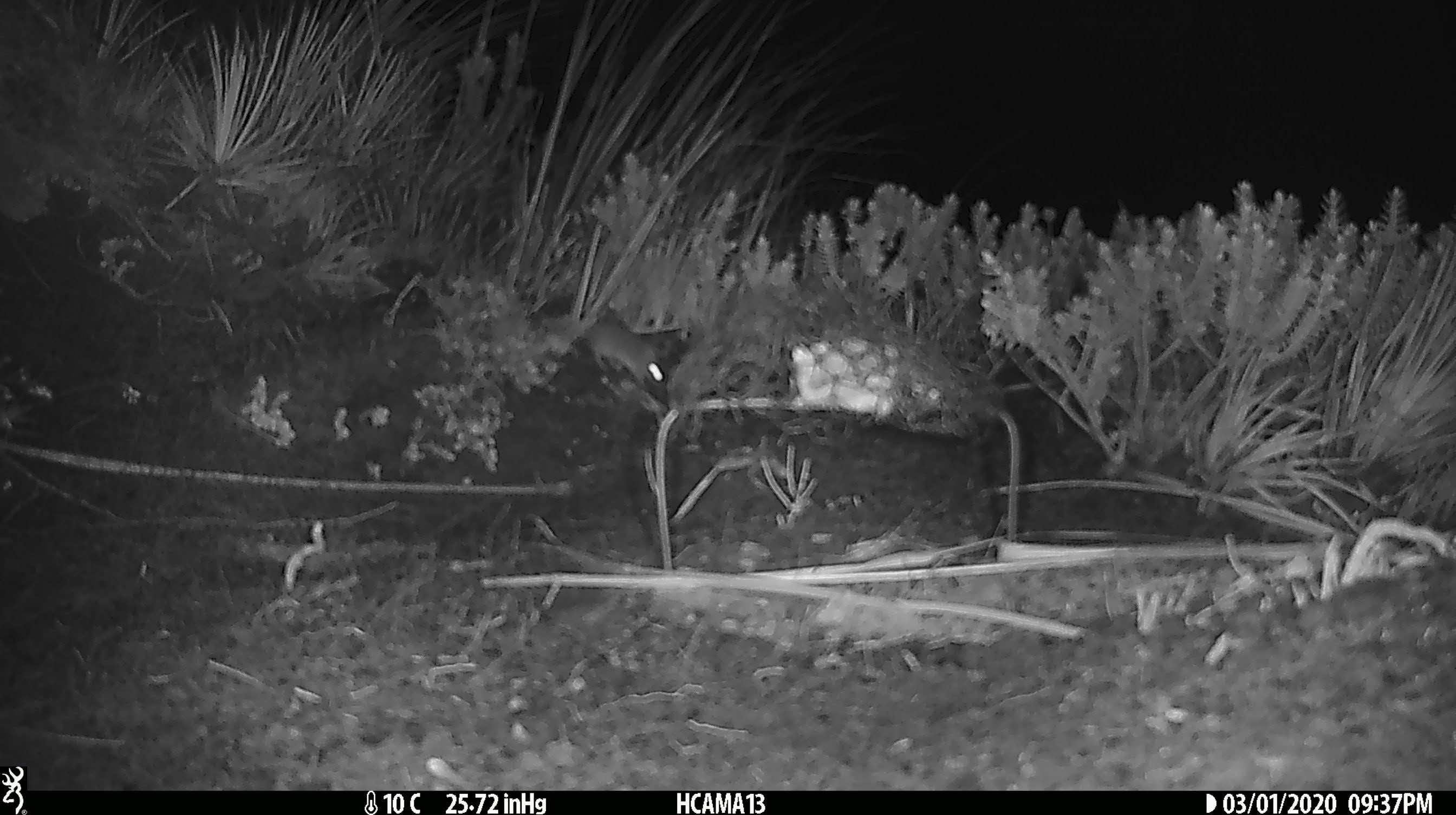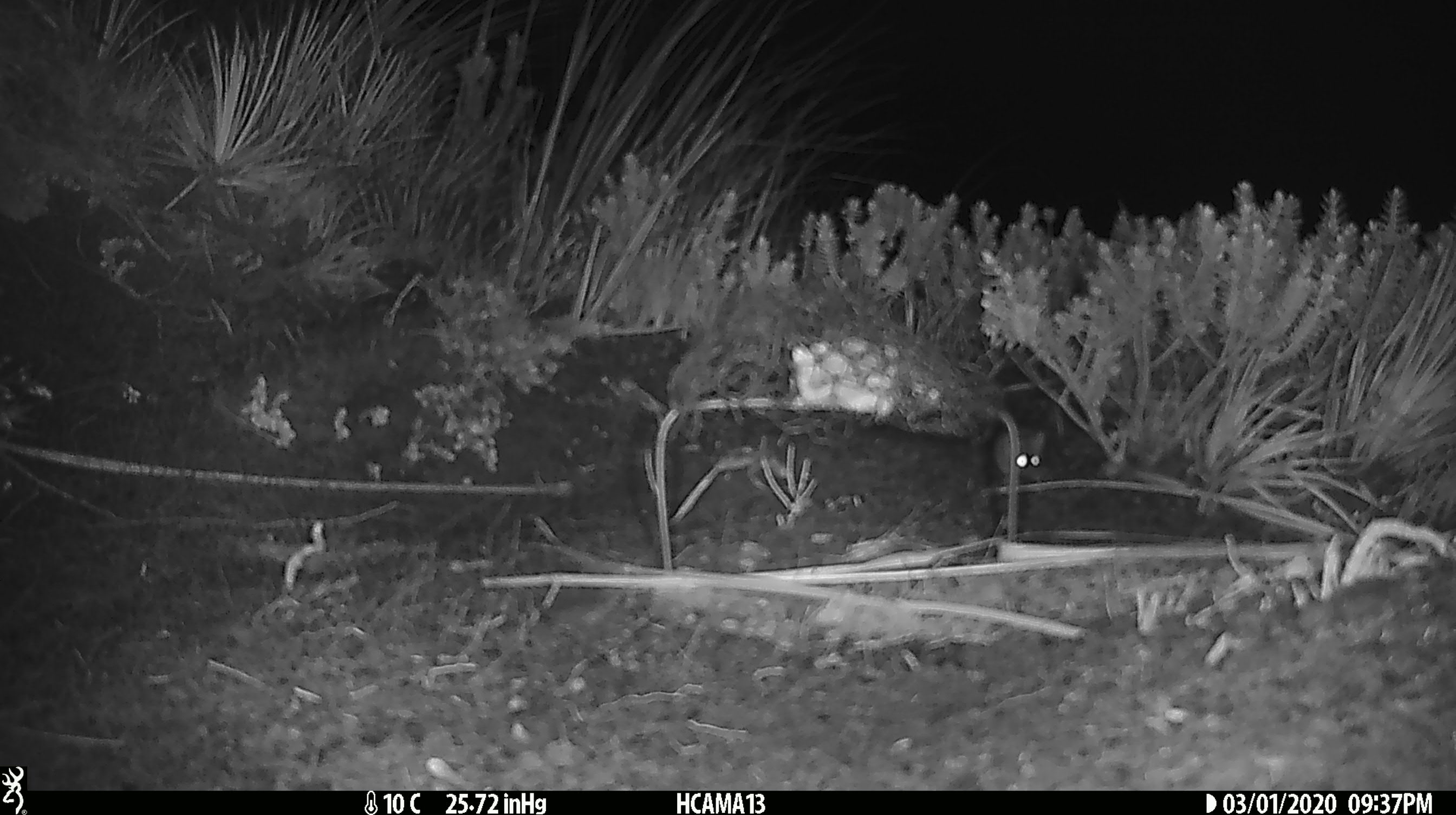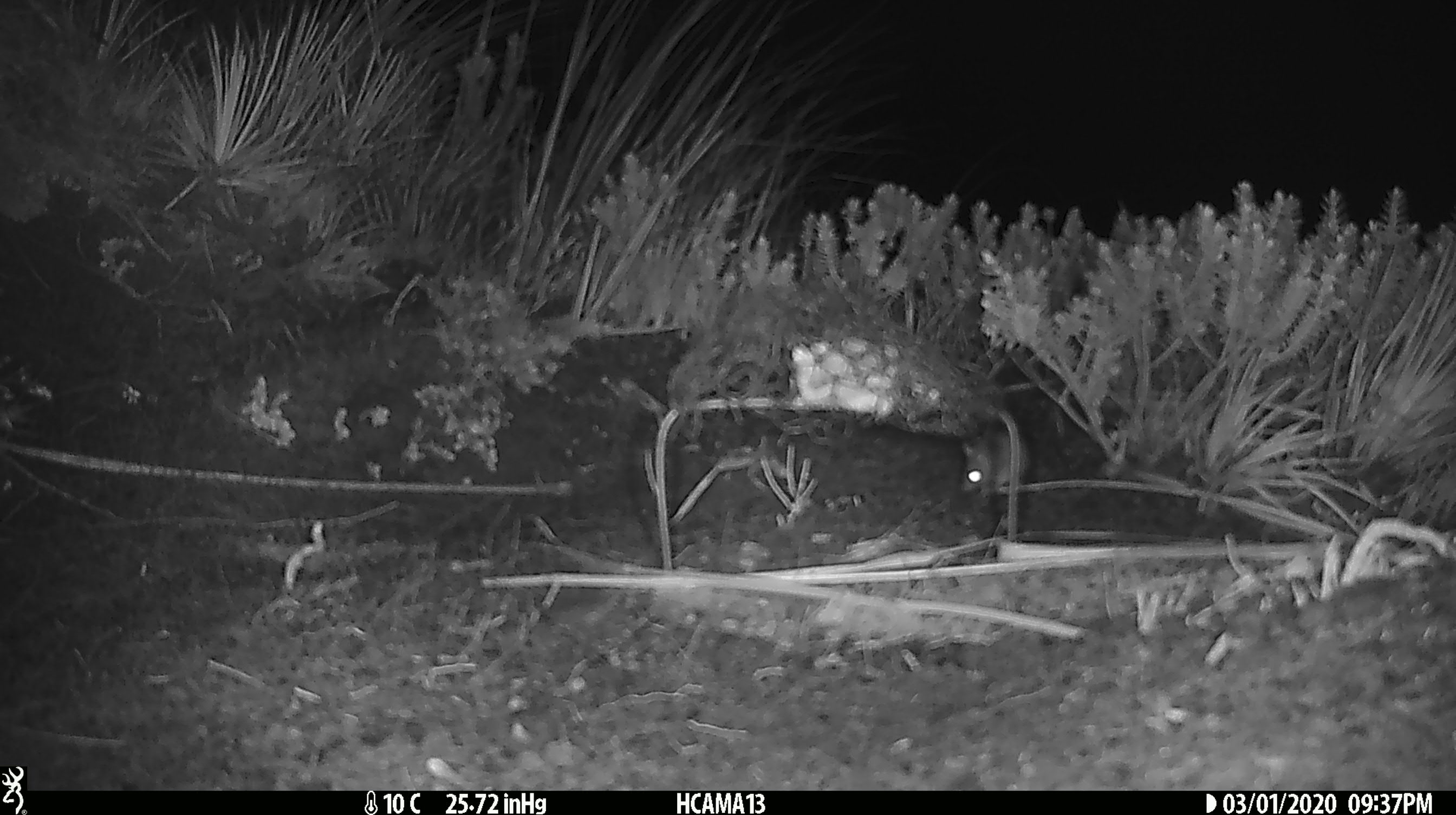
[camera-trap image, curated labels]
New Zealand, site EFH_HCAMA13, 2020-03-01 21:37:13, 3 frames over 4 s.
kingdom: Animalia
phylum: Chordata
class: Mammalia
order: Rodentia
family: Muridae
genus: Mus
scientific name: Mus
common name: mouse